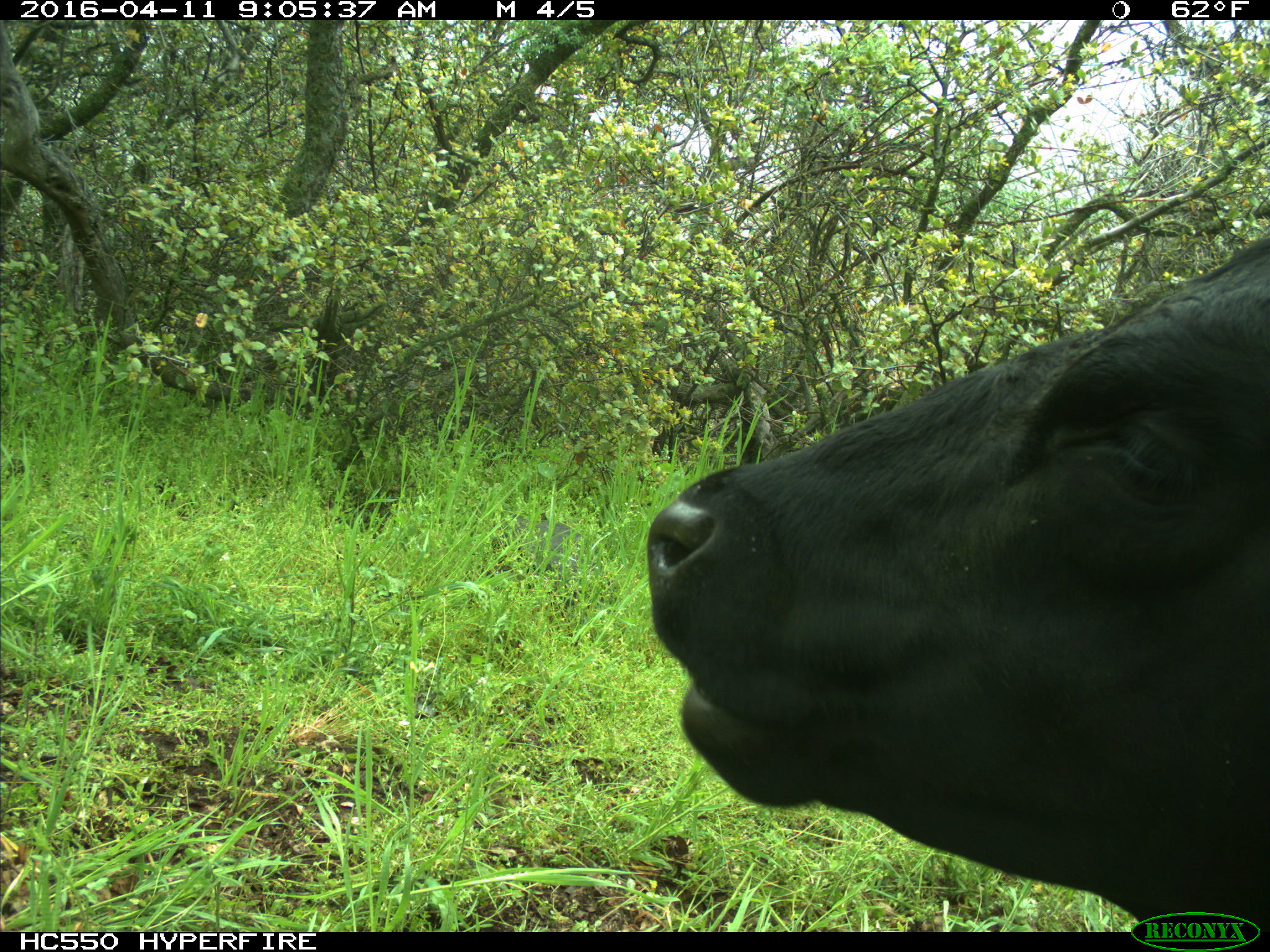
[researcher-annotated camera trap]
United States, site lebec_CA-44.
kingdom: Animalia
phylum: Chordata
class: Mammalia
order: Artiodactyla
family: Bovidae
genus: Bos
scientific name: Bos taurus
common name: domestic cow